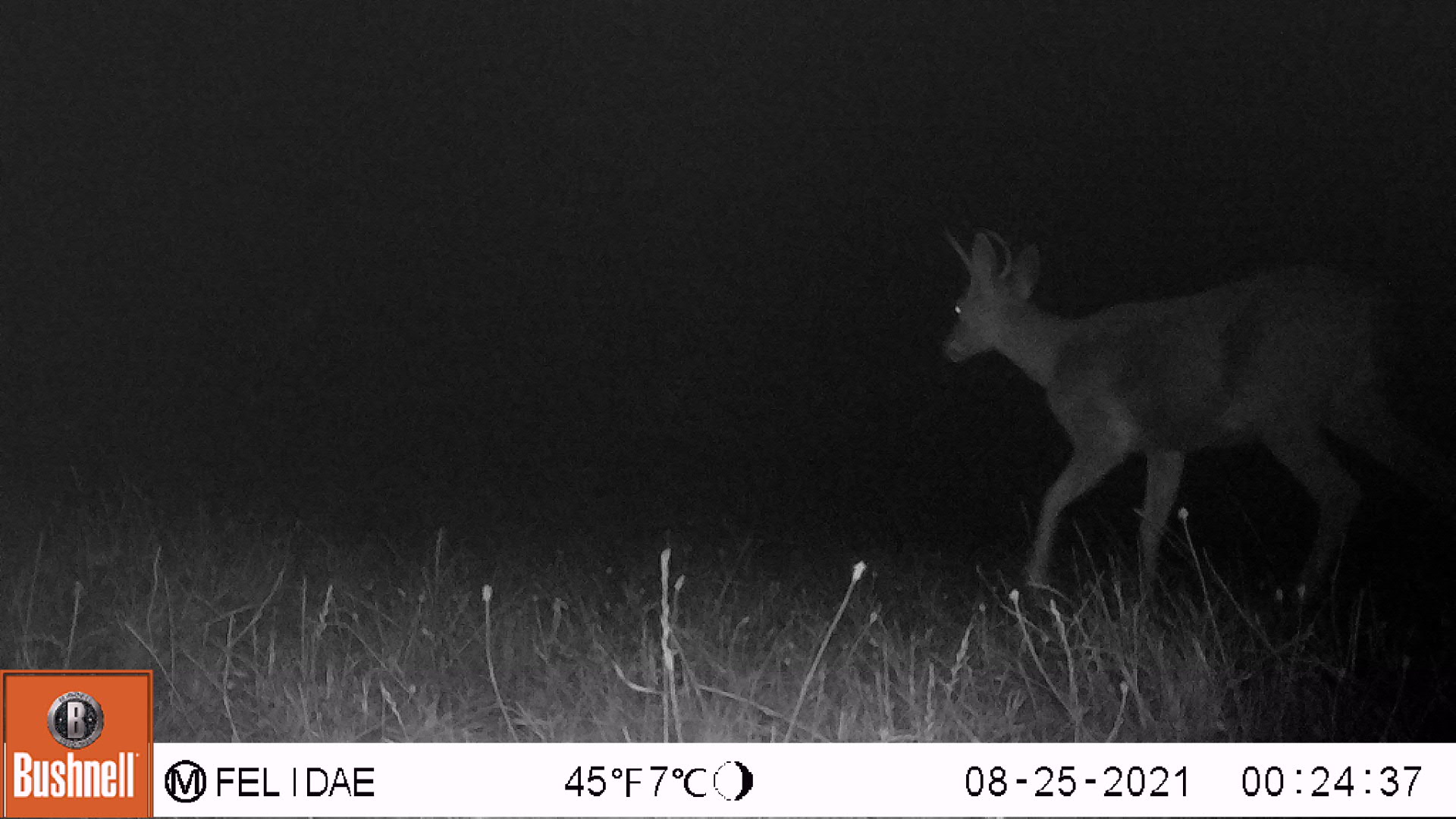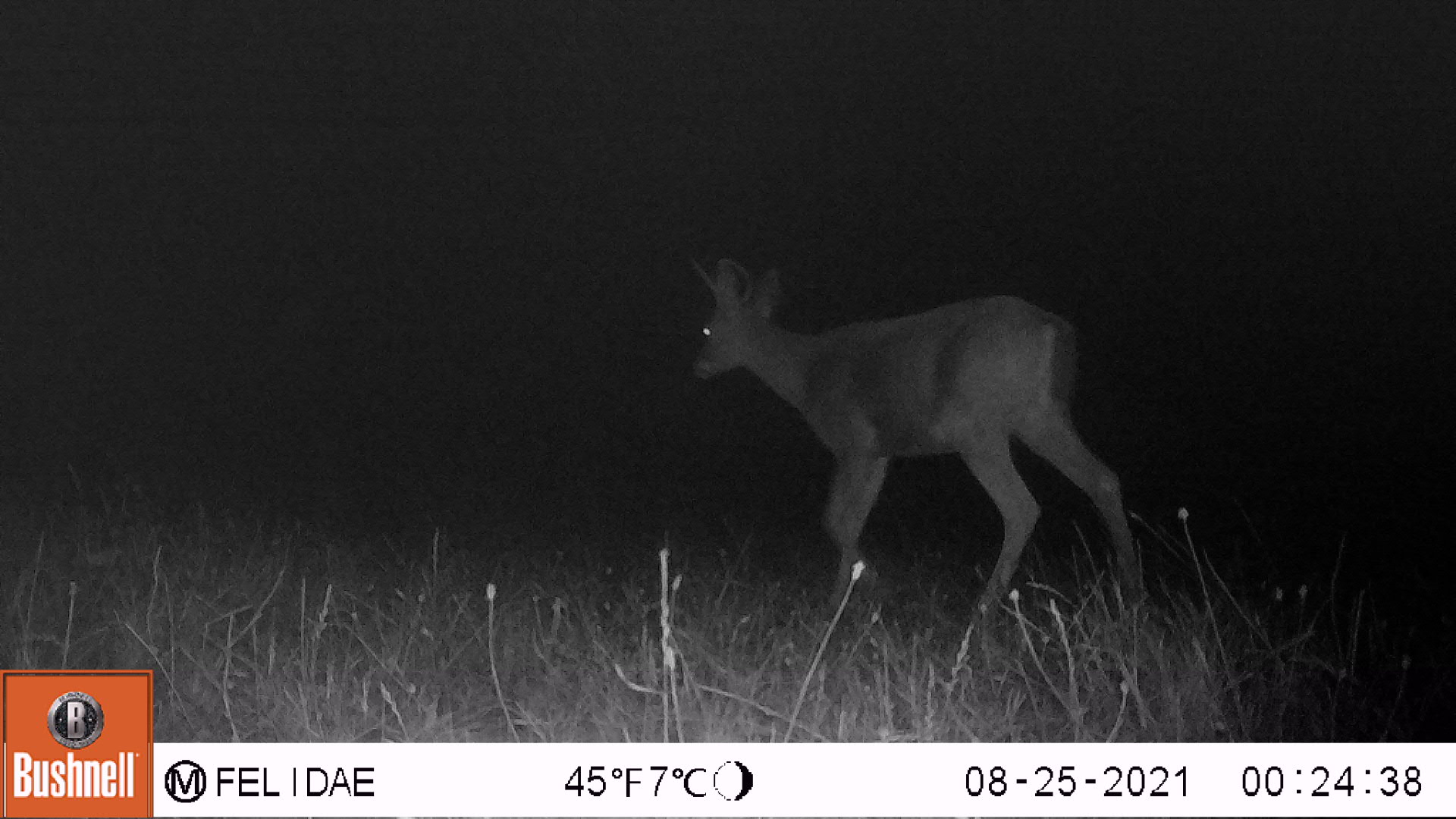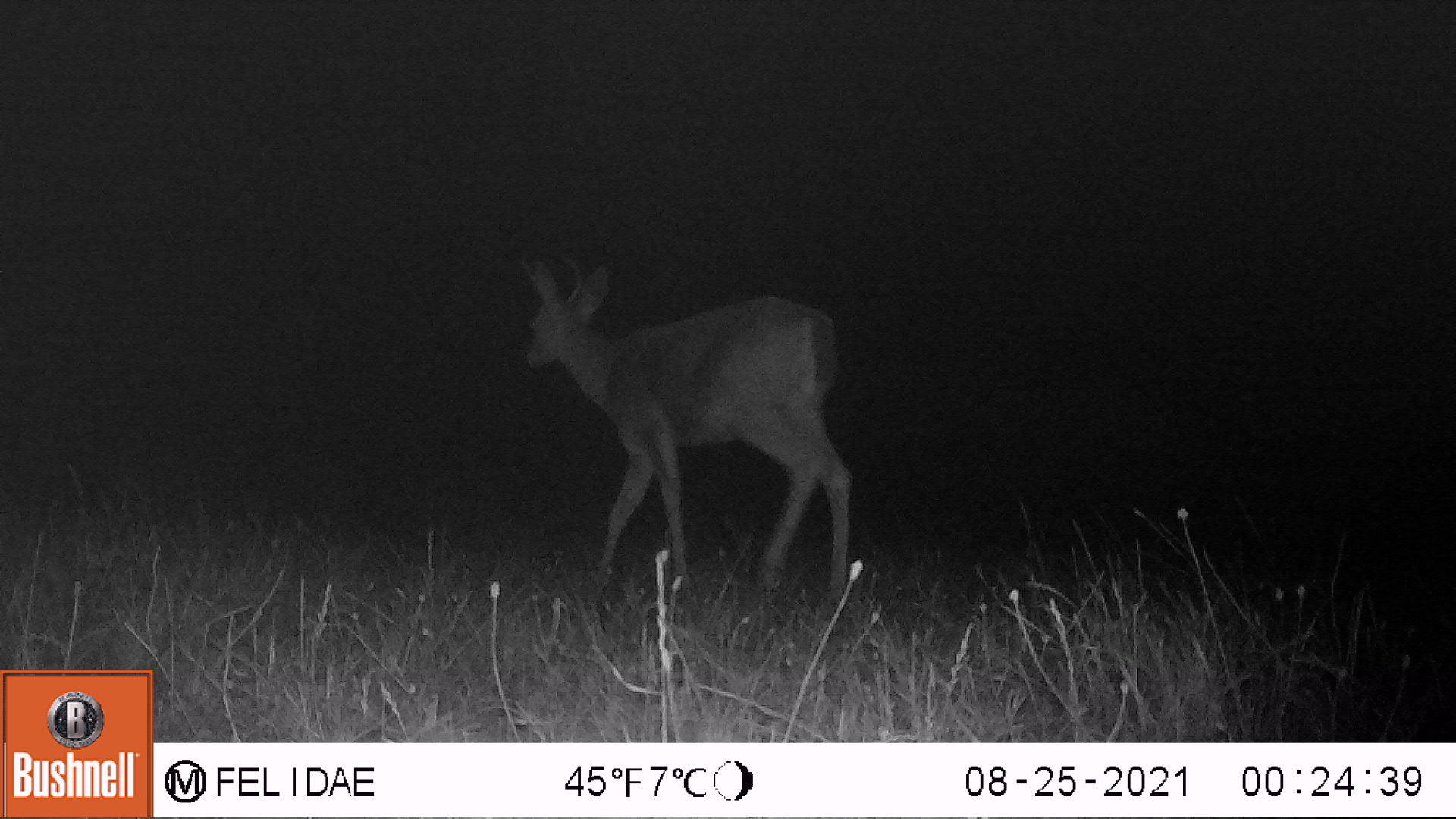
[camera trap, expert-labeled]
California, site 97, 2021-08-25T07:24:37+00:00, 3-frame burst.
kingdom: Animalia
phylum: Chordata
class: Mammalia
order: Artiodactyla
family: Cervidae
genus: Odocoileus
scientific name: Odocoileus hemionus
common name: mule deer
Mule deer (Odocoileus hemionus).